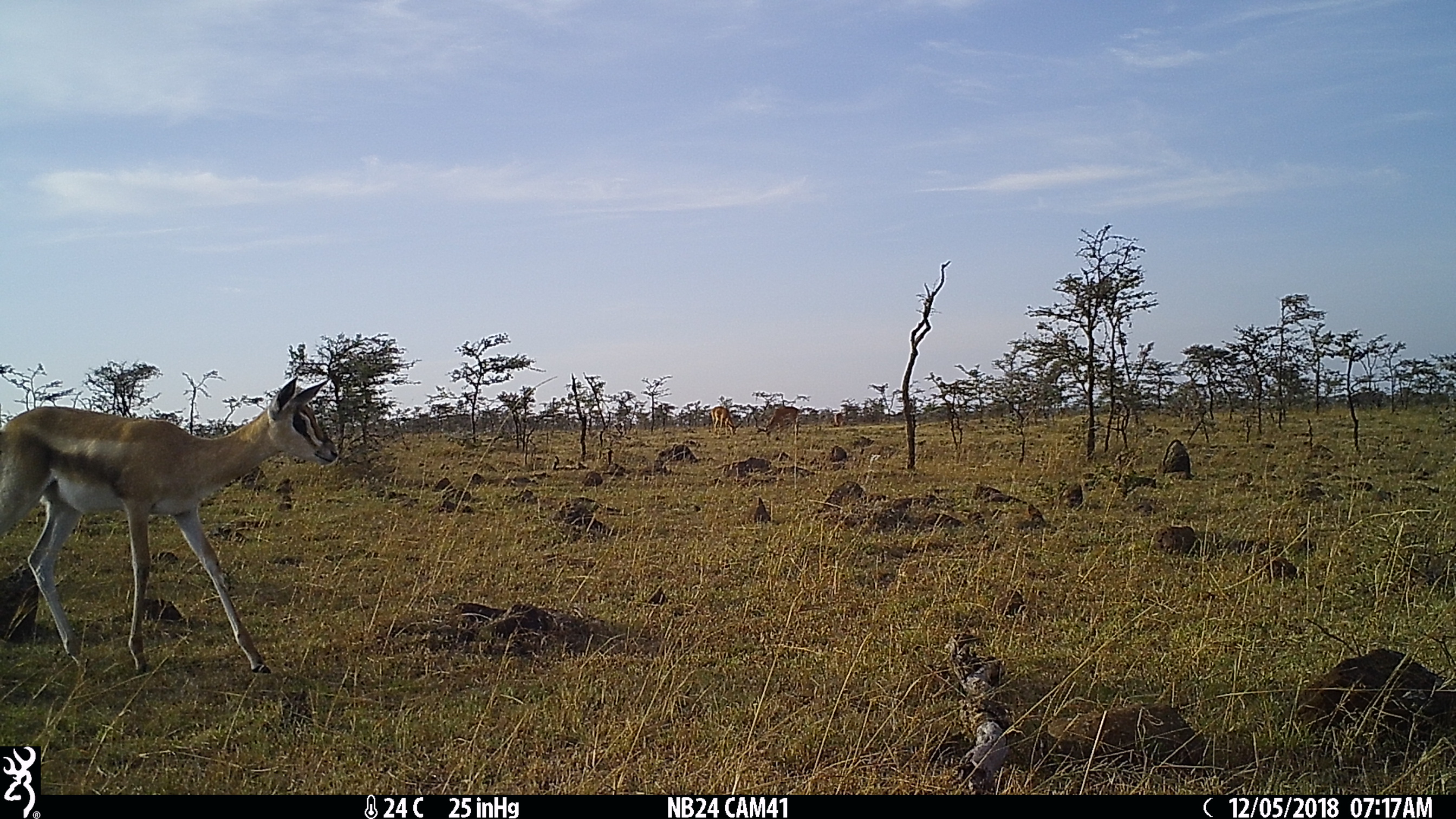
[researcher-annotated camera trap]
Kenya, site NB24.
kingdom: Animalia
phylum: Chordata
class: Mammalia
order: Artiodactyla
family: Bovidae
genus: Nanger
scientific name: Nanger granti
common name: grant's gazelle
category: gazelle grants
Gazelle grants (grant's gazelle) (Nanger granti).